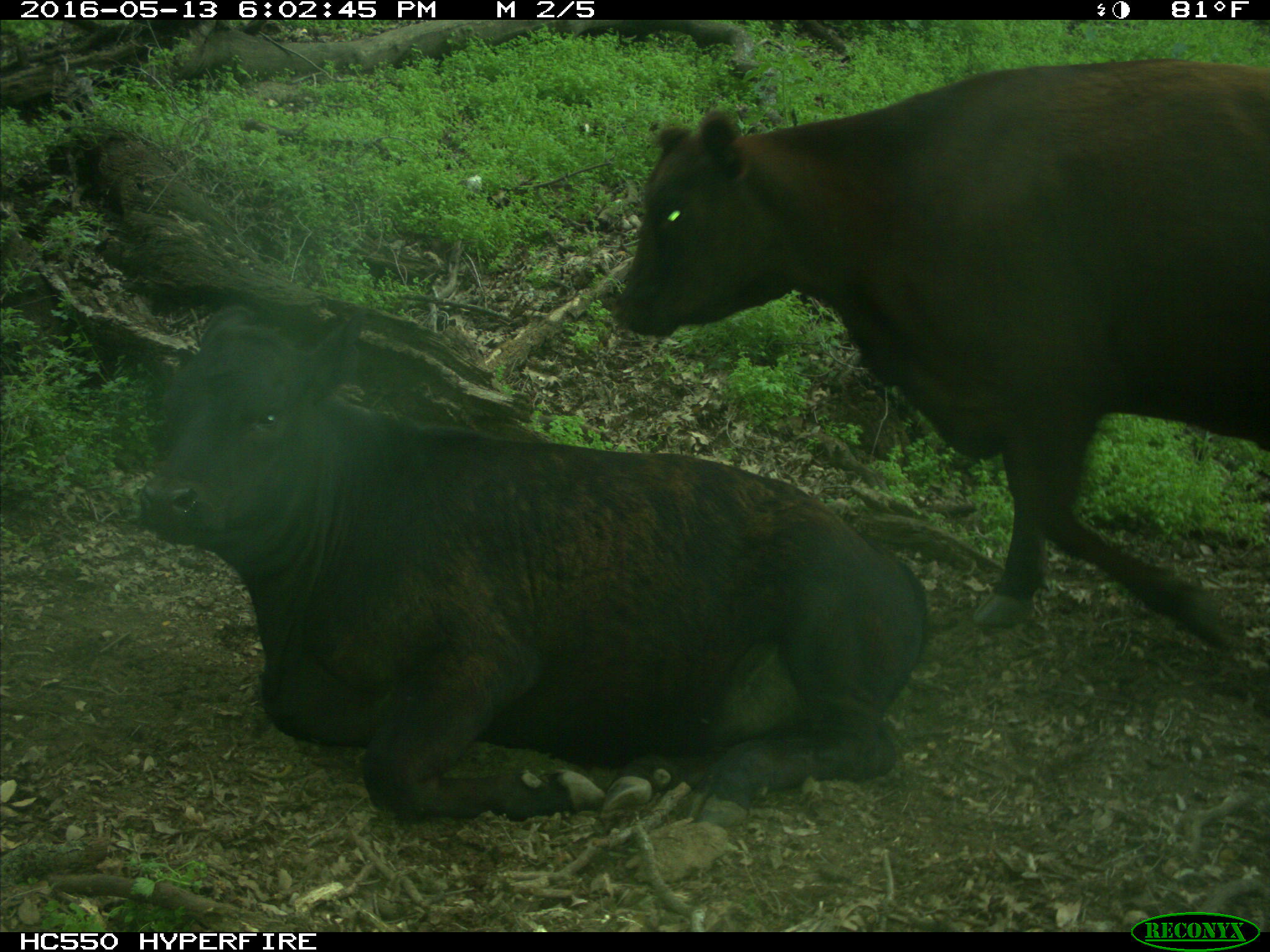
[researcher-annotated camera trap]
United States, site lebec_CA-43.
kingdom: Animalia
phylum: Chordata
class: Mammalia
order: Artiodactyla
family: Bovidae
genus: Bos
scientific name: Bos taurus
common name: domestic cow